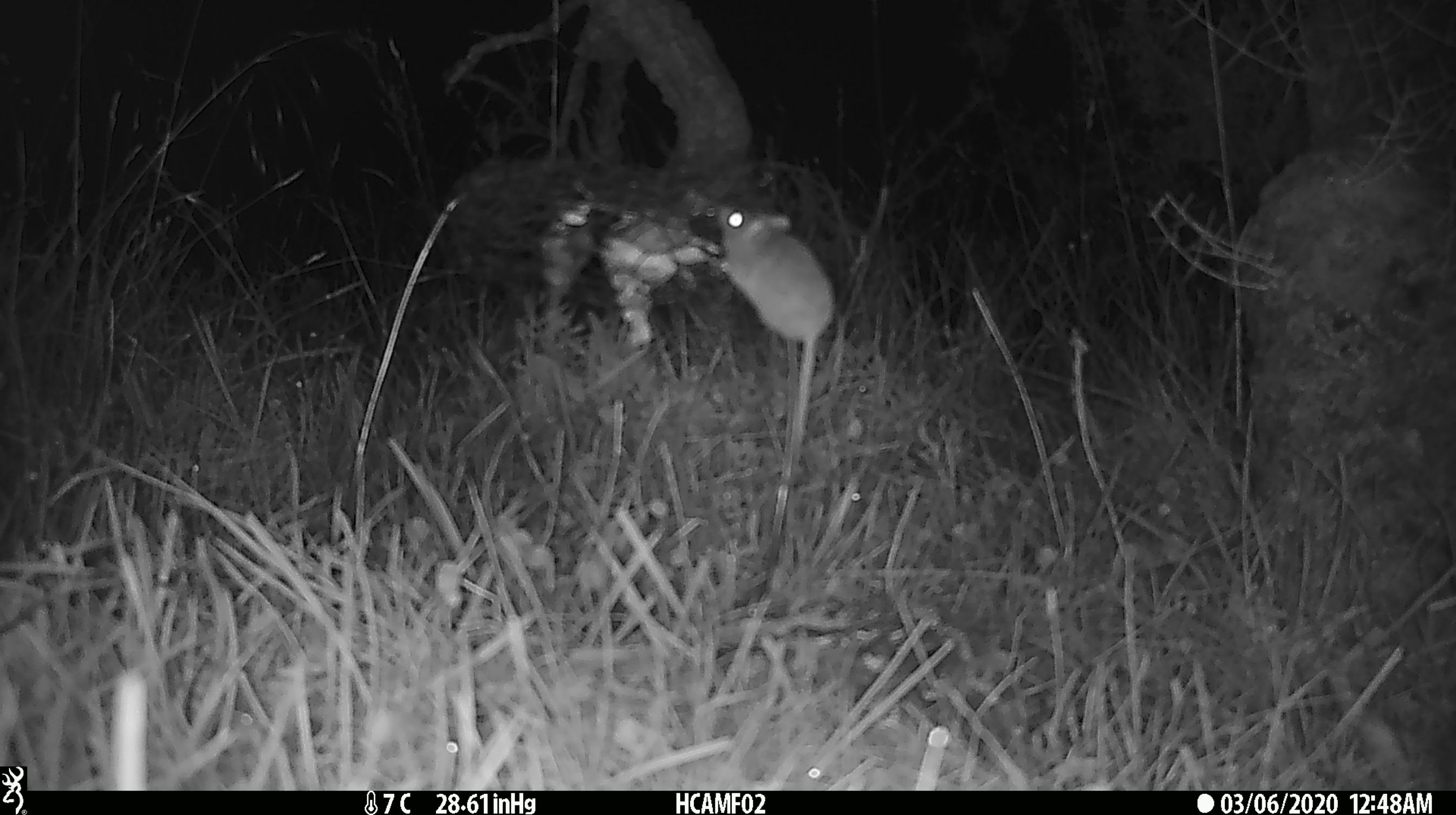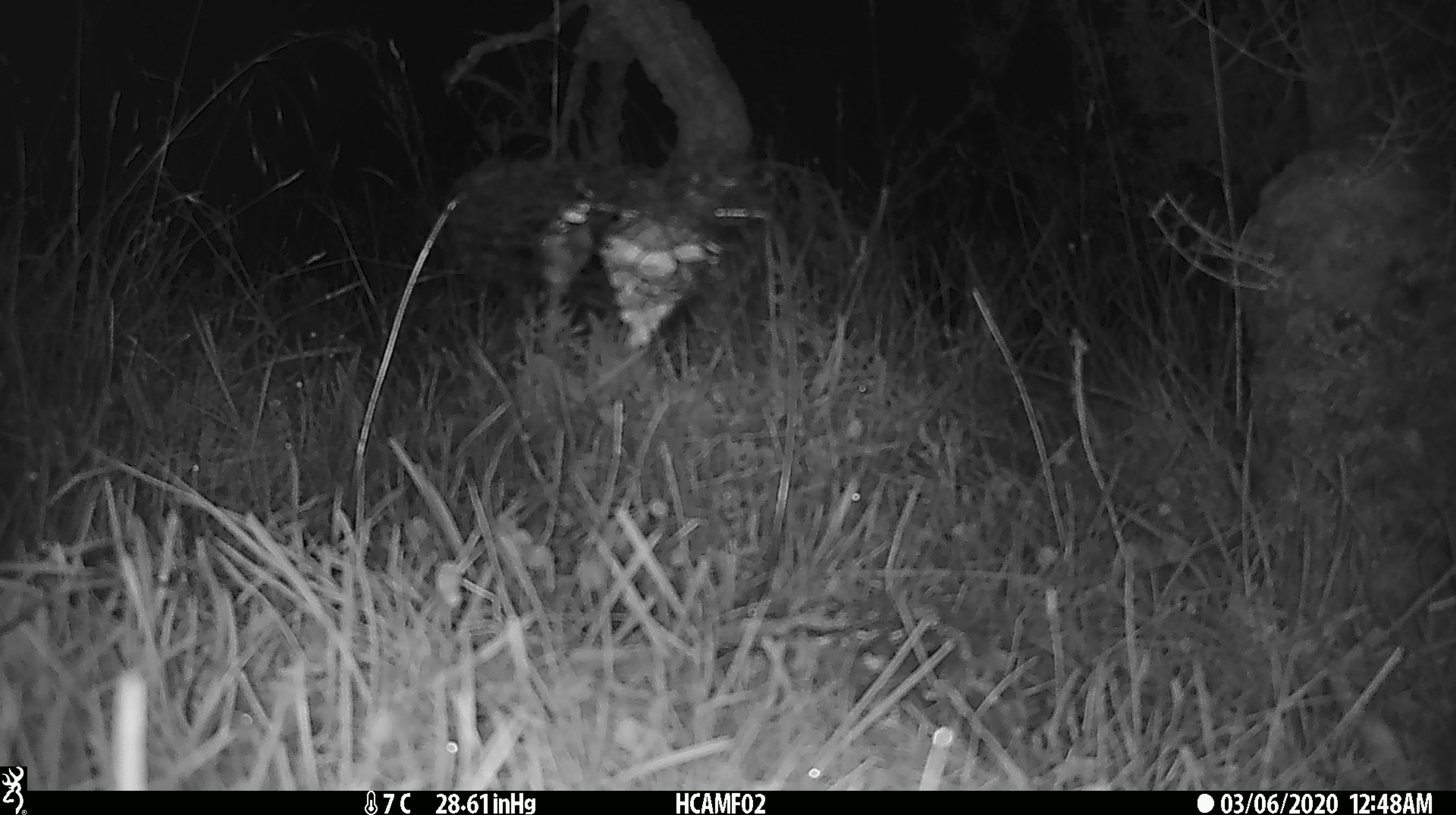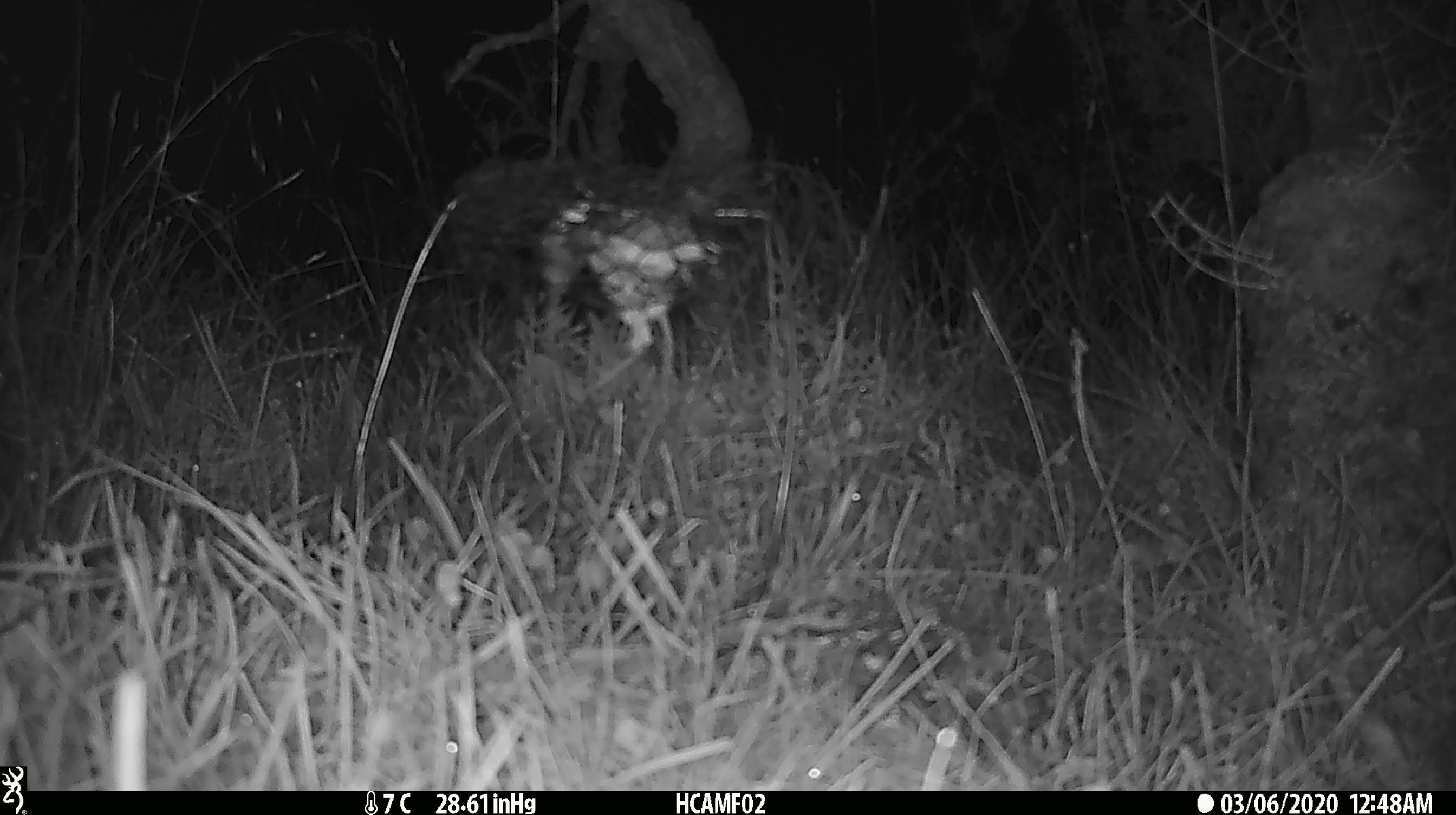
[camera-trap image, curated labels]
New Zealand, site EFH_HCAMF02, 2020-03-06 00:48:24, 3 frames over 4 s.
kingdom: Animalia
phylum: Chordata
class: Mammalia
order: Rodentia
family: Muridae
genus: Mus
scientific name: Mus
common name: mouse